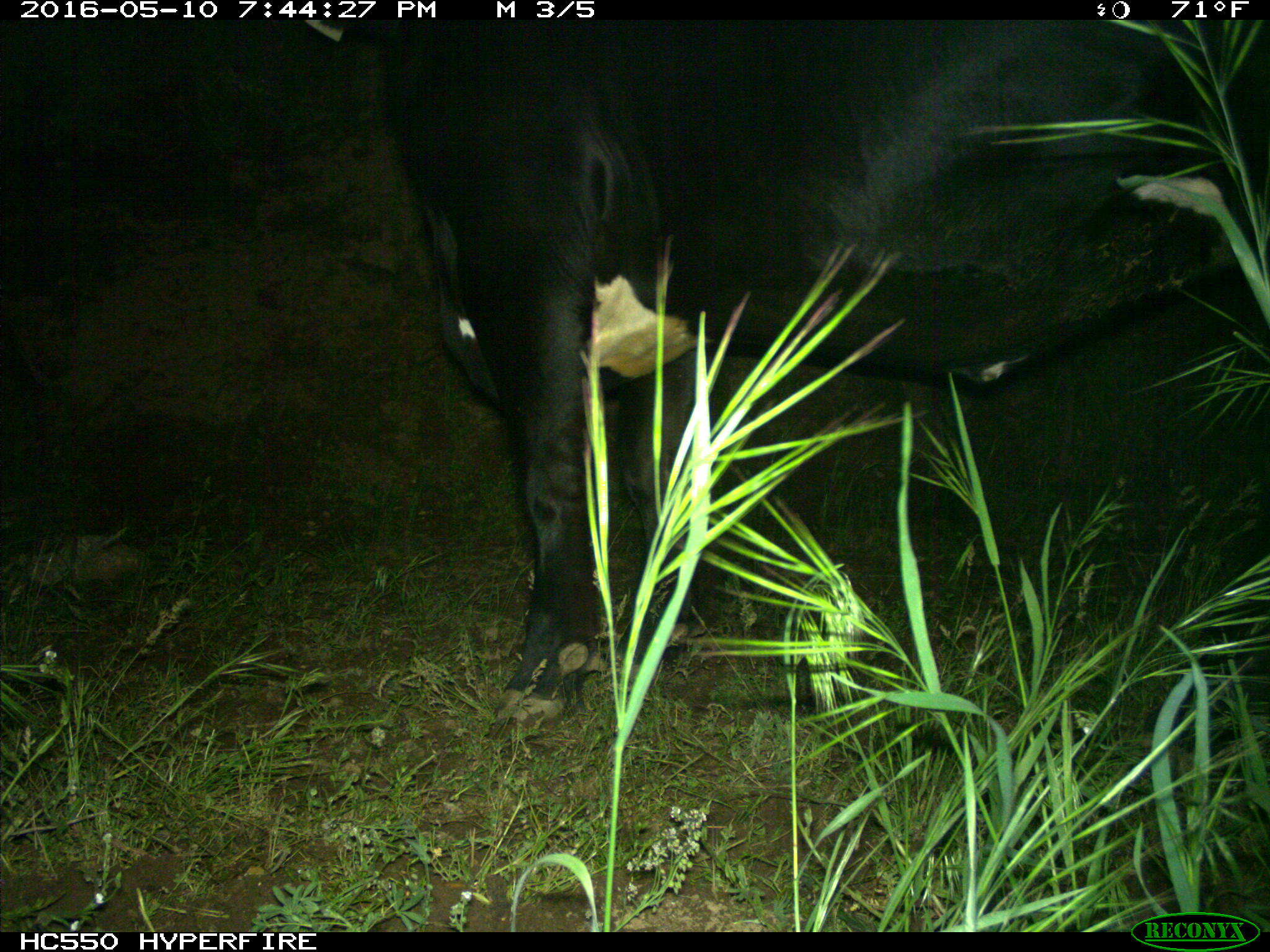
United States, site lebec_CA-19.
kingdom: Animalia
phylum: Chordata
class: Mammalia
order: Artiodactyla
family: Bovidae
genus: Bos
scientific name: Bos taurus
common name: domestic cow